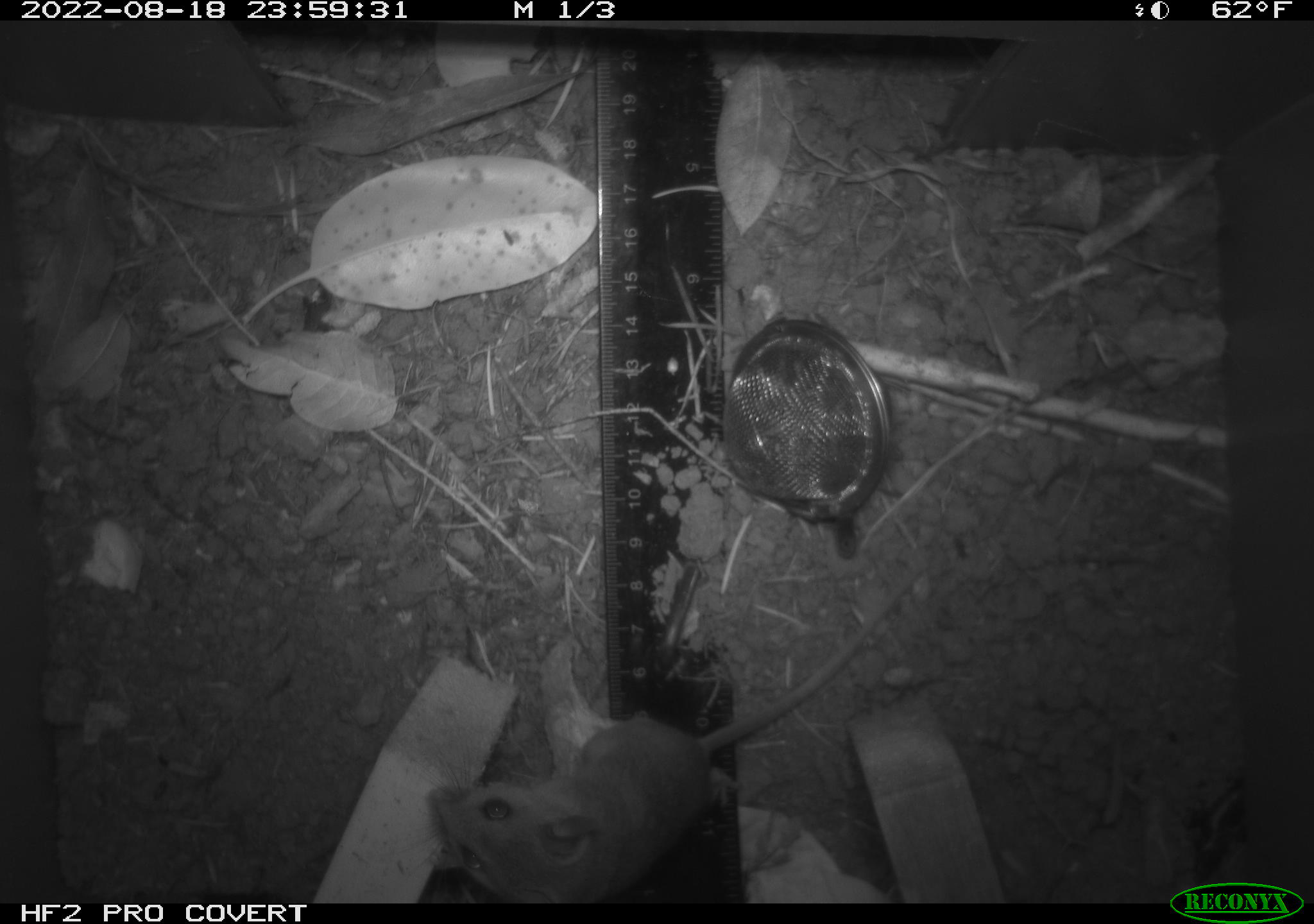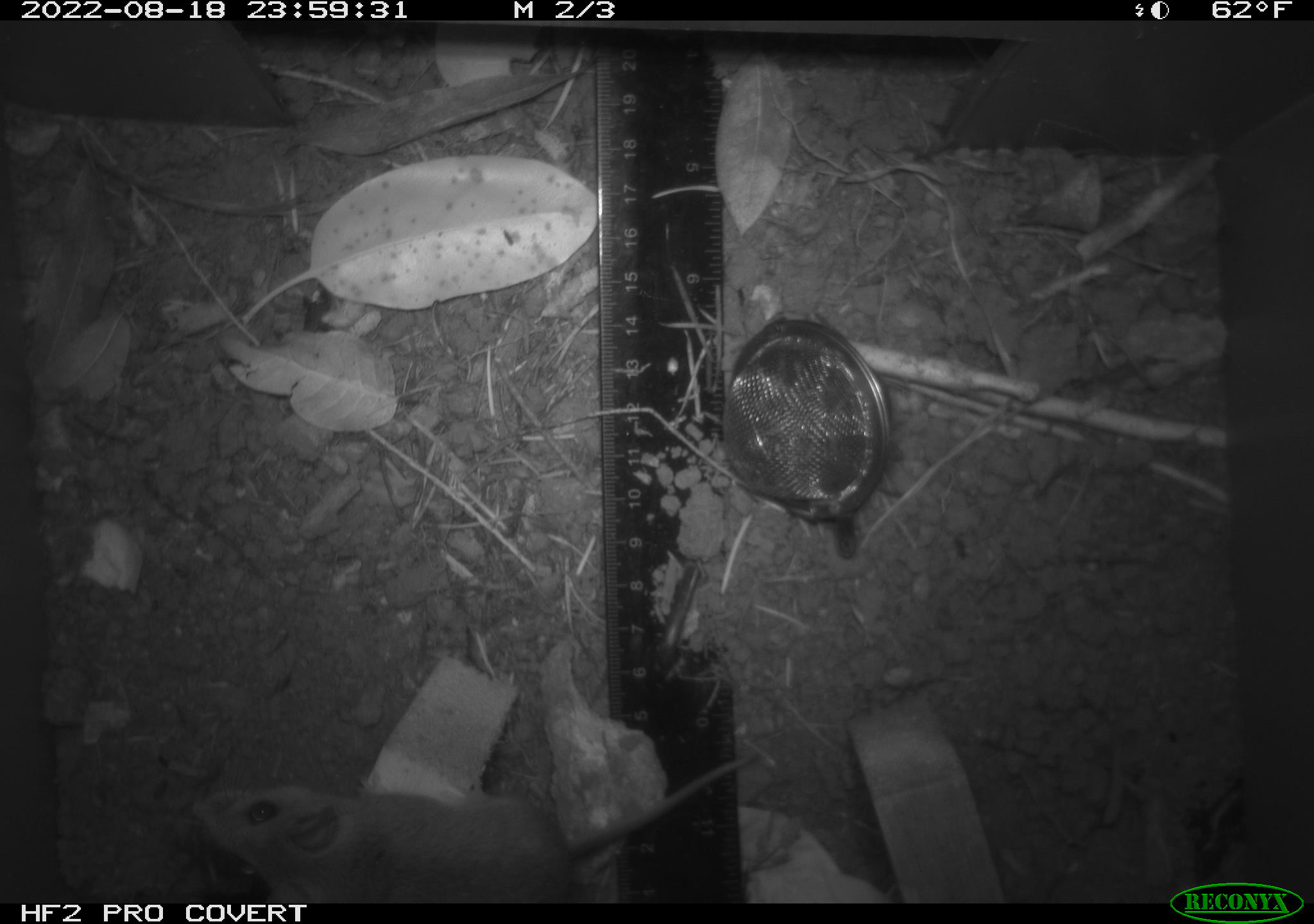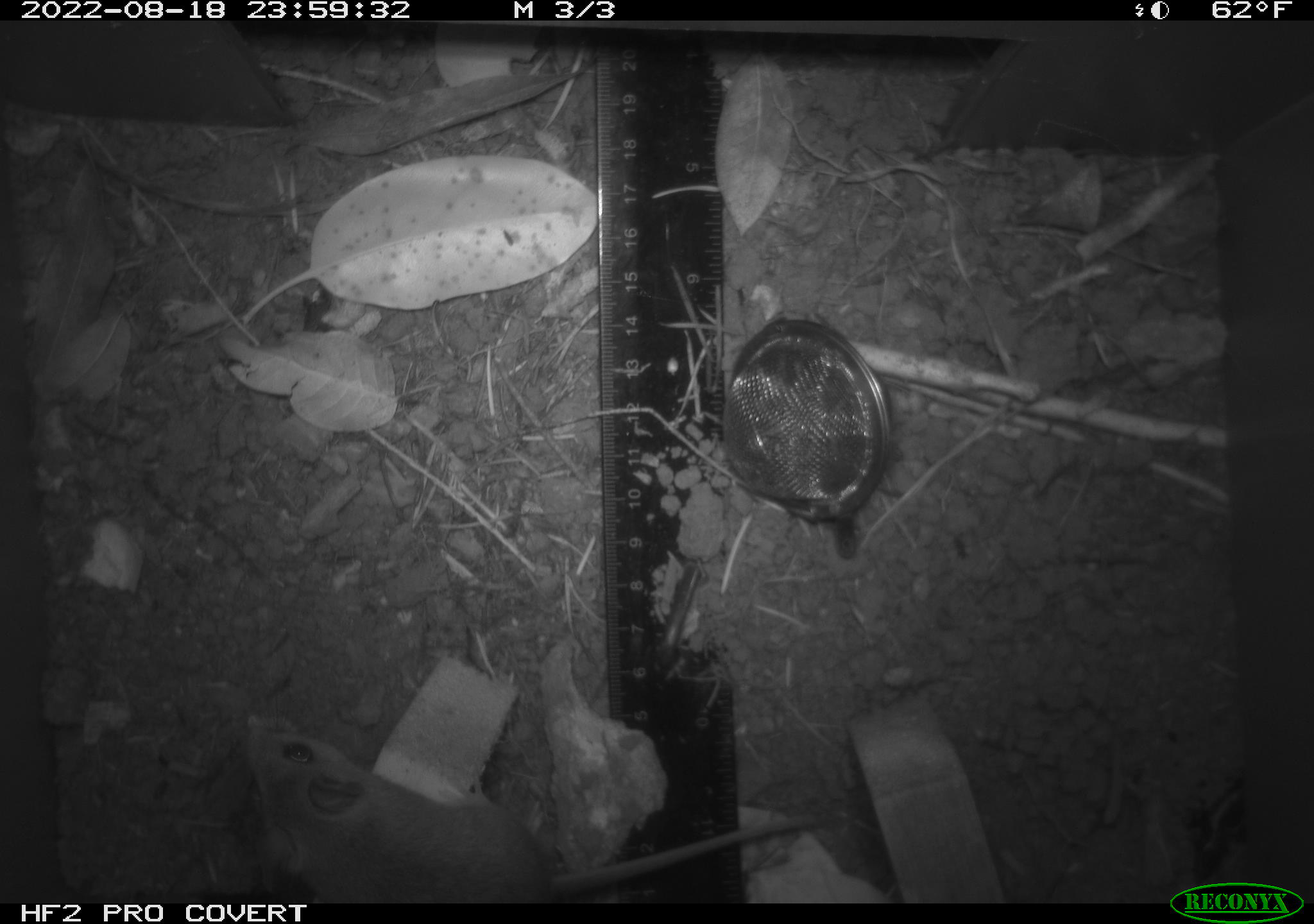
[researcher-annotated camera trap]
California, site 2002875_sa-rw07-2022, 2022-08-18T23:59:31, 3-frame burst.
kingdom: Animalia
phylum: Chordata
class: Mammalia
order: Rodentia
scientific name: Rodentia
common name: mouse species